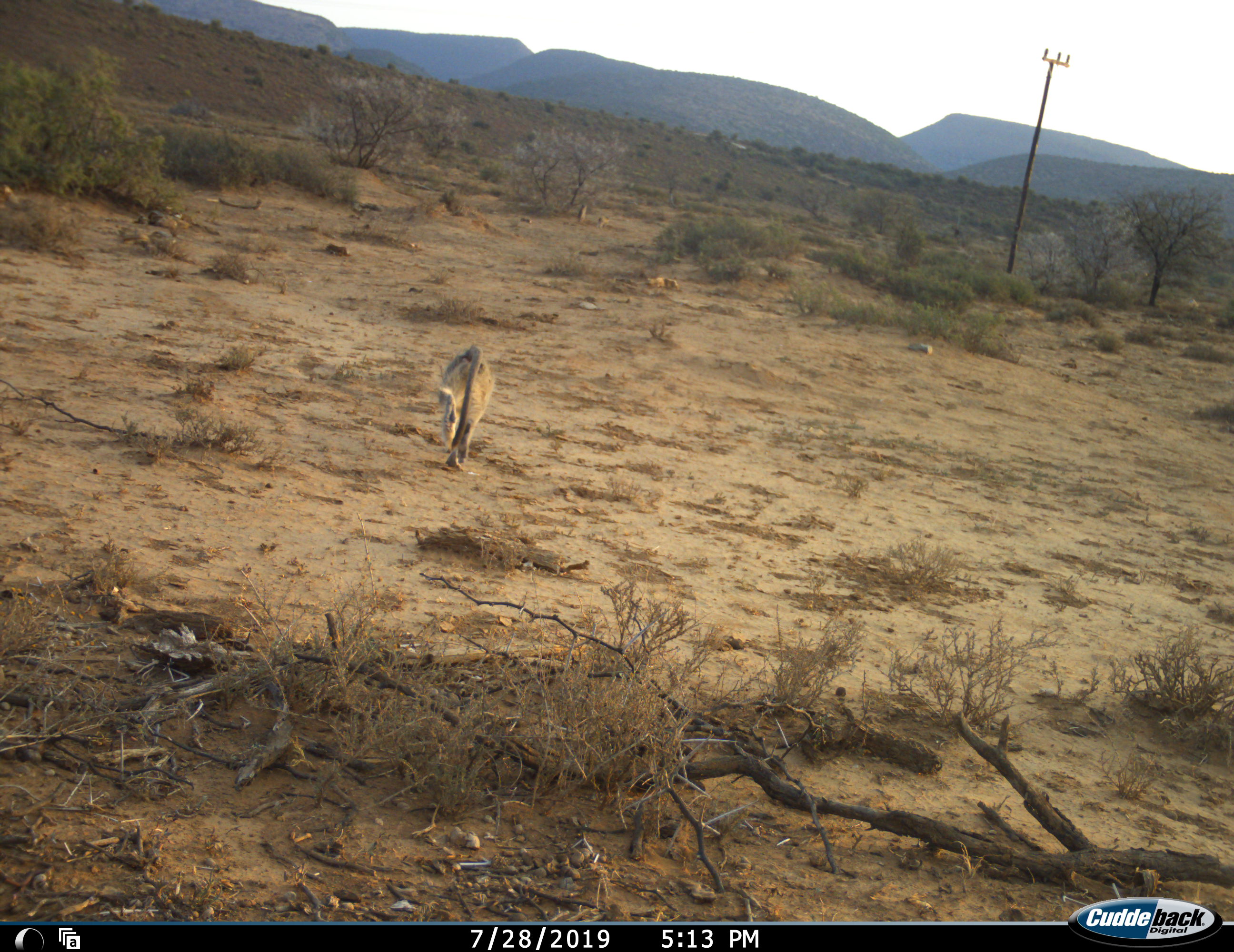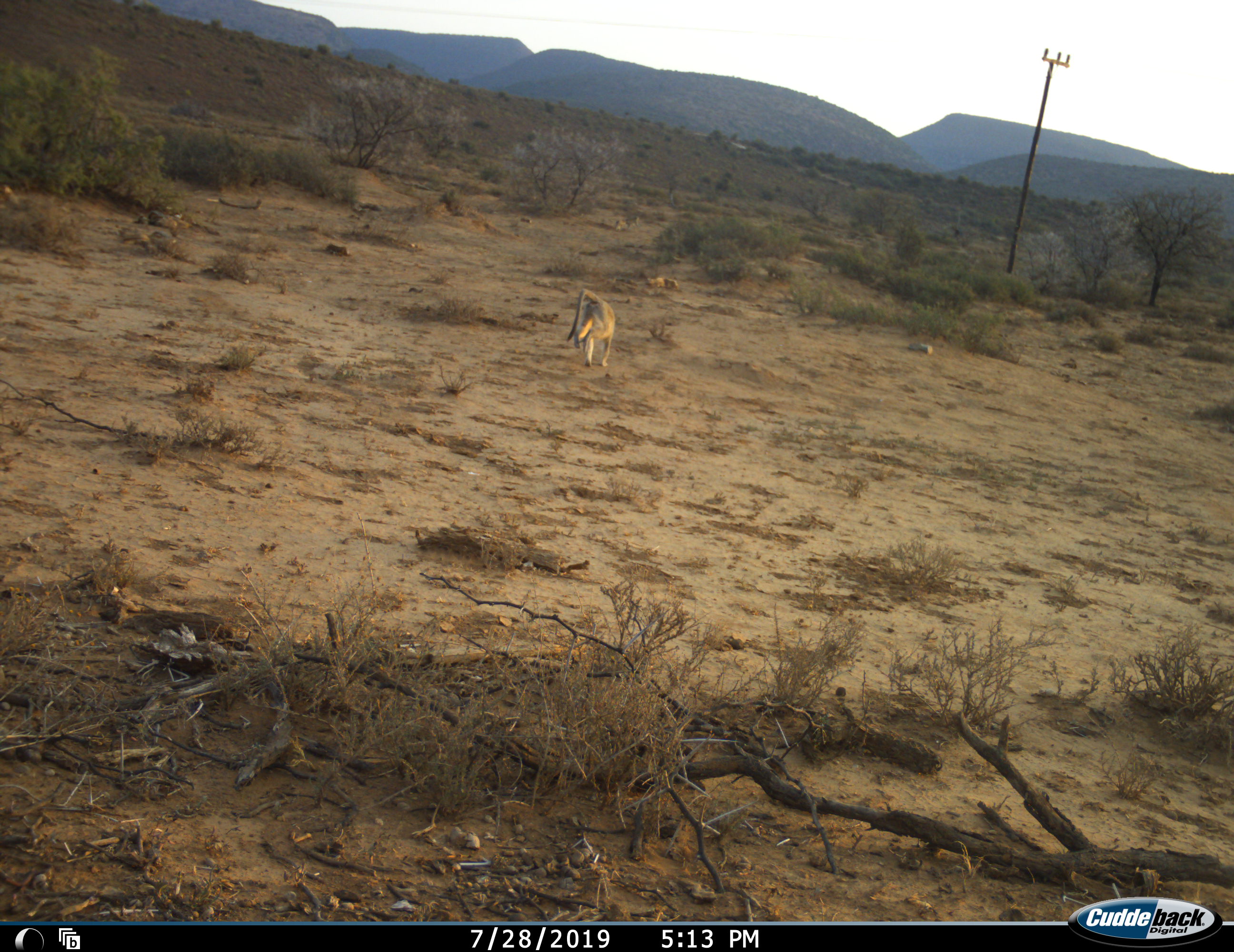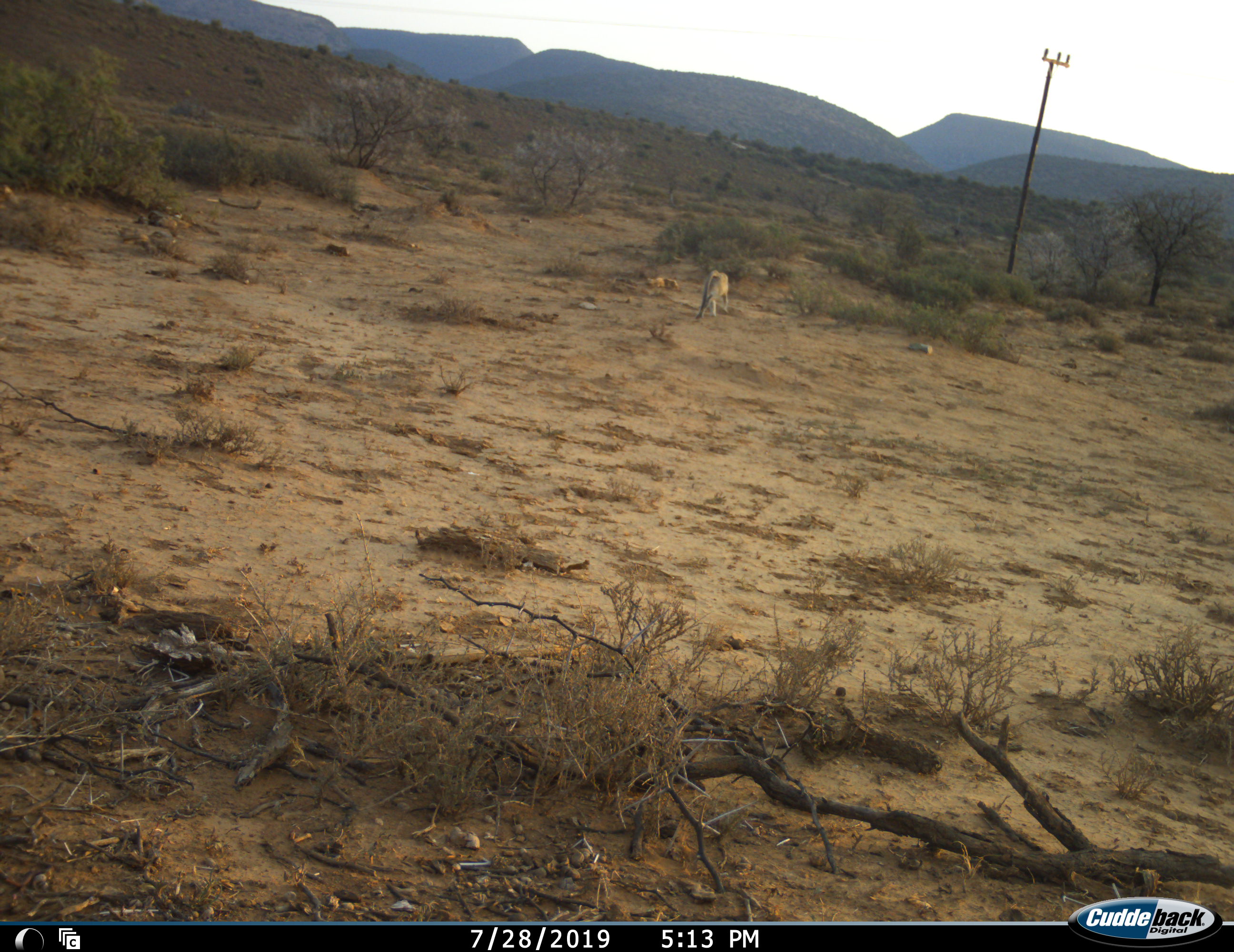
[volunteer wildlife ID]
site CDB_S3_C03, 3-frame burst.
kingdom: Animalia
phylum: Chordata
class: Mammalia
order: Primates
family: Cercopithecidae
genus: Chlorocebus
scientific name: Chlorocebus pygerythrus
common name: vervet monkey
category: monkeyvervet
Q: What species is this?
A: Monkeyvervet (vervet monkey) (Chlorocebus pygerythrus).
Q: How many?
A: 3.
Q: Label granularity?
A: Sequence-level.